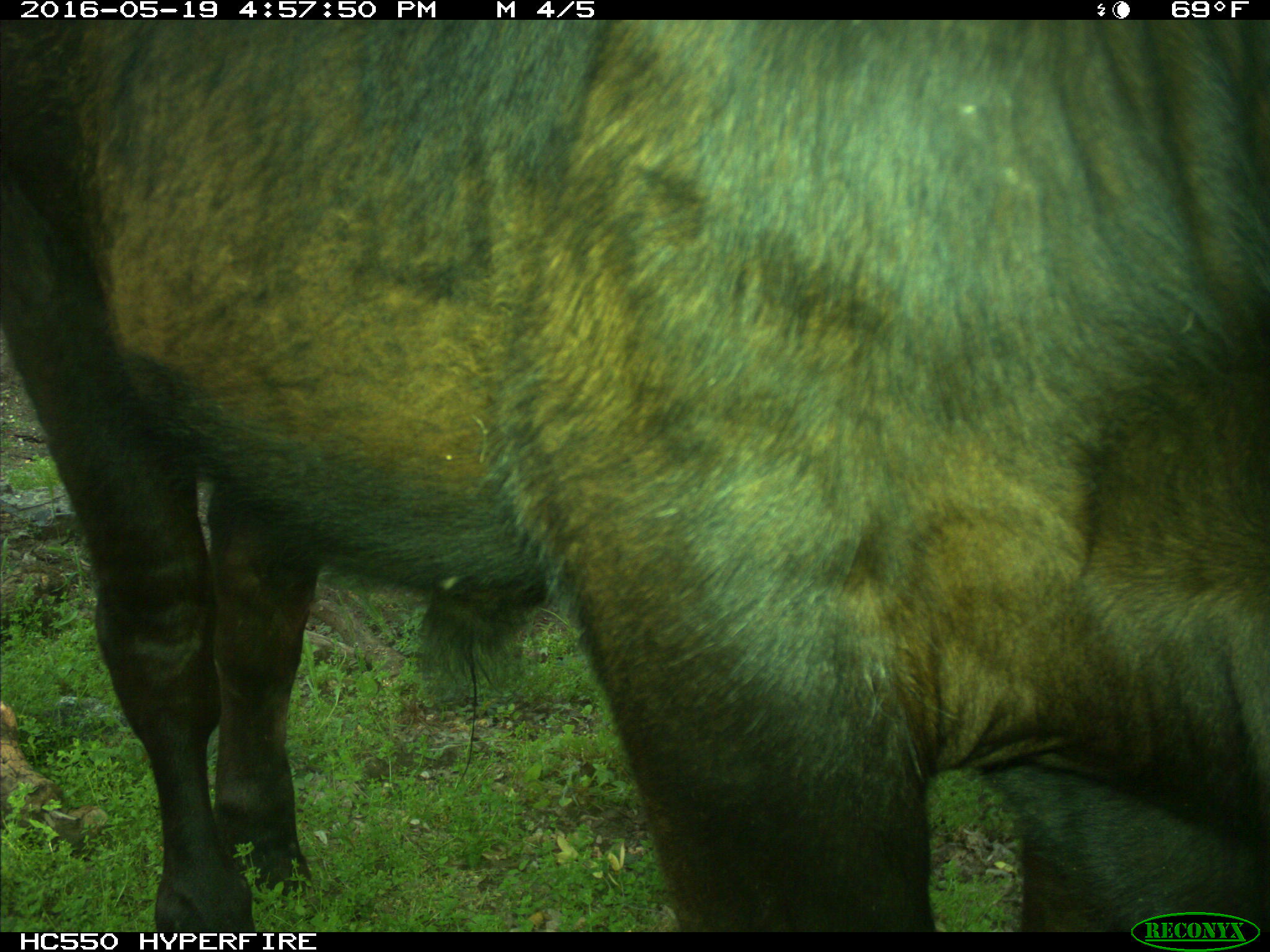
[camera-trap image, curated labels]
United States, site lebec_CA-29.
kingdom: Animalia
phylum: Chordata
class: Mammalia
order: Artiodactyla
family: Bovidae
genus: Bos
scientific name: Bos taurus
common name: domestic cow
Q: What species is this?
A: Bos taurus (domestic cow).